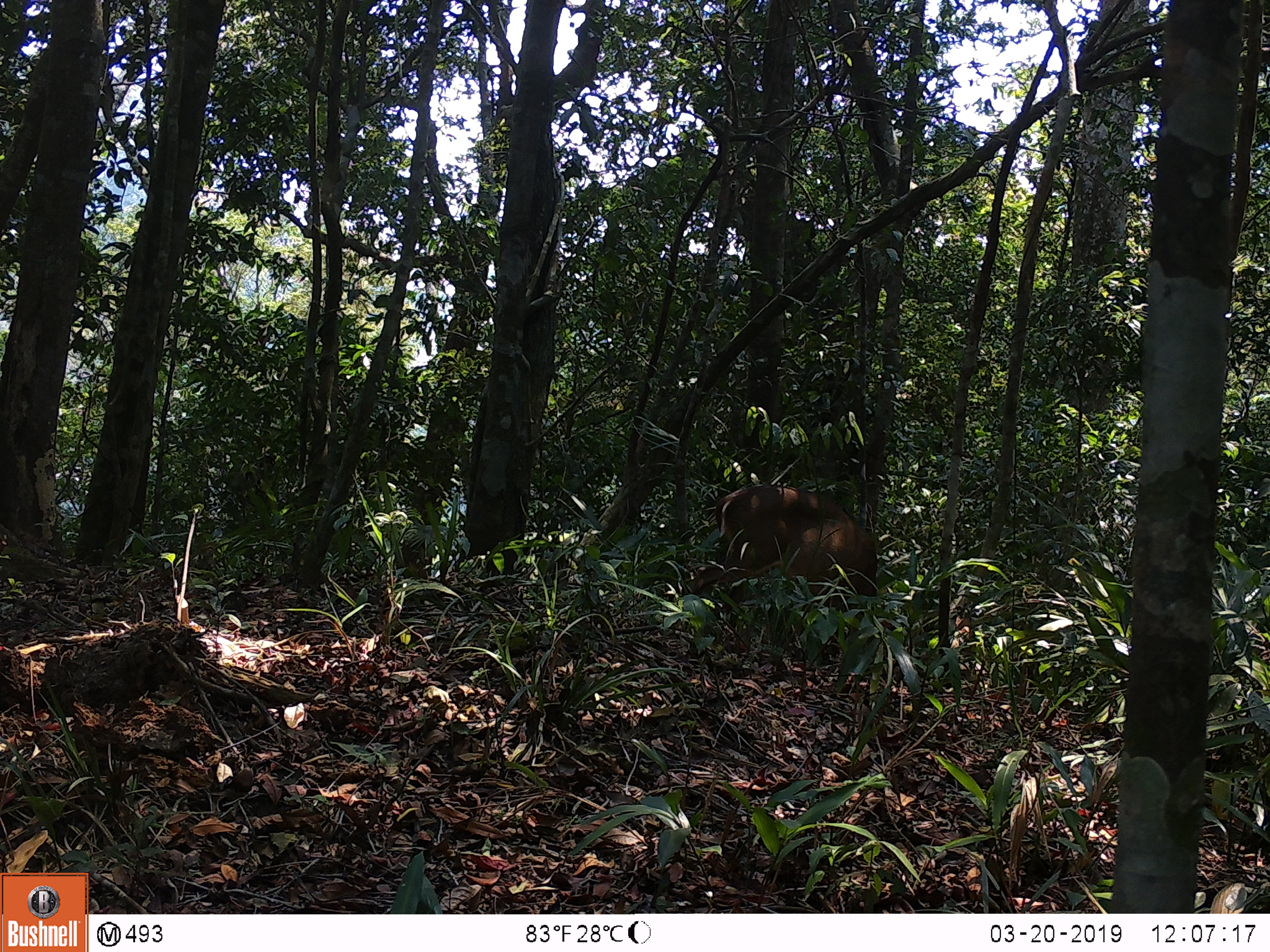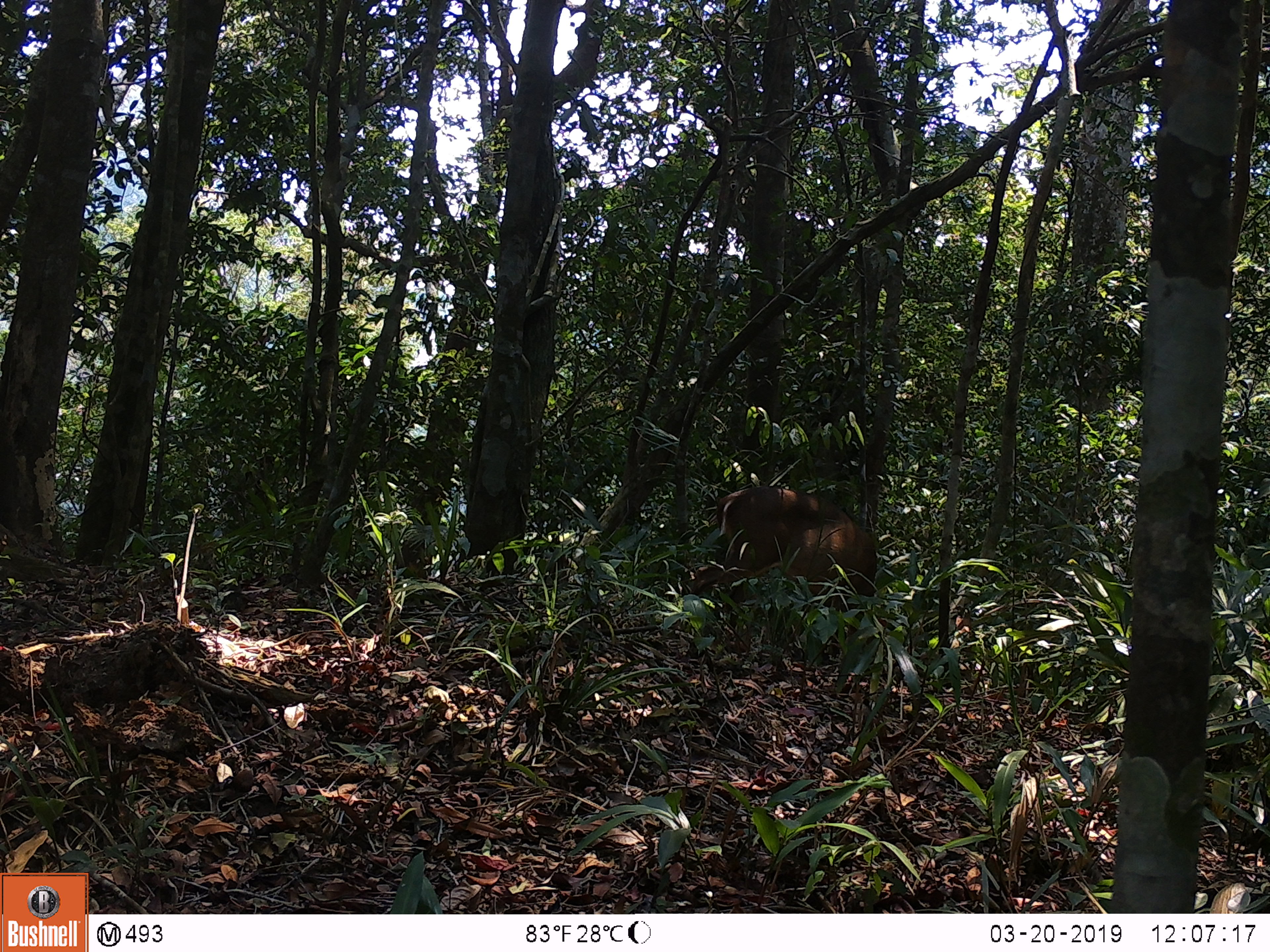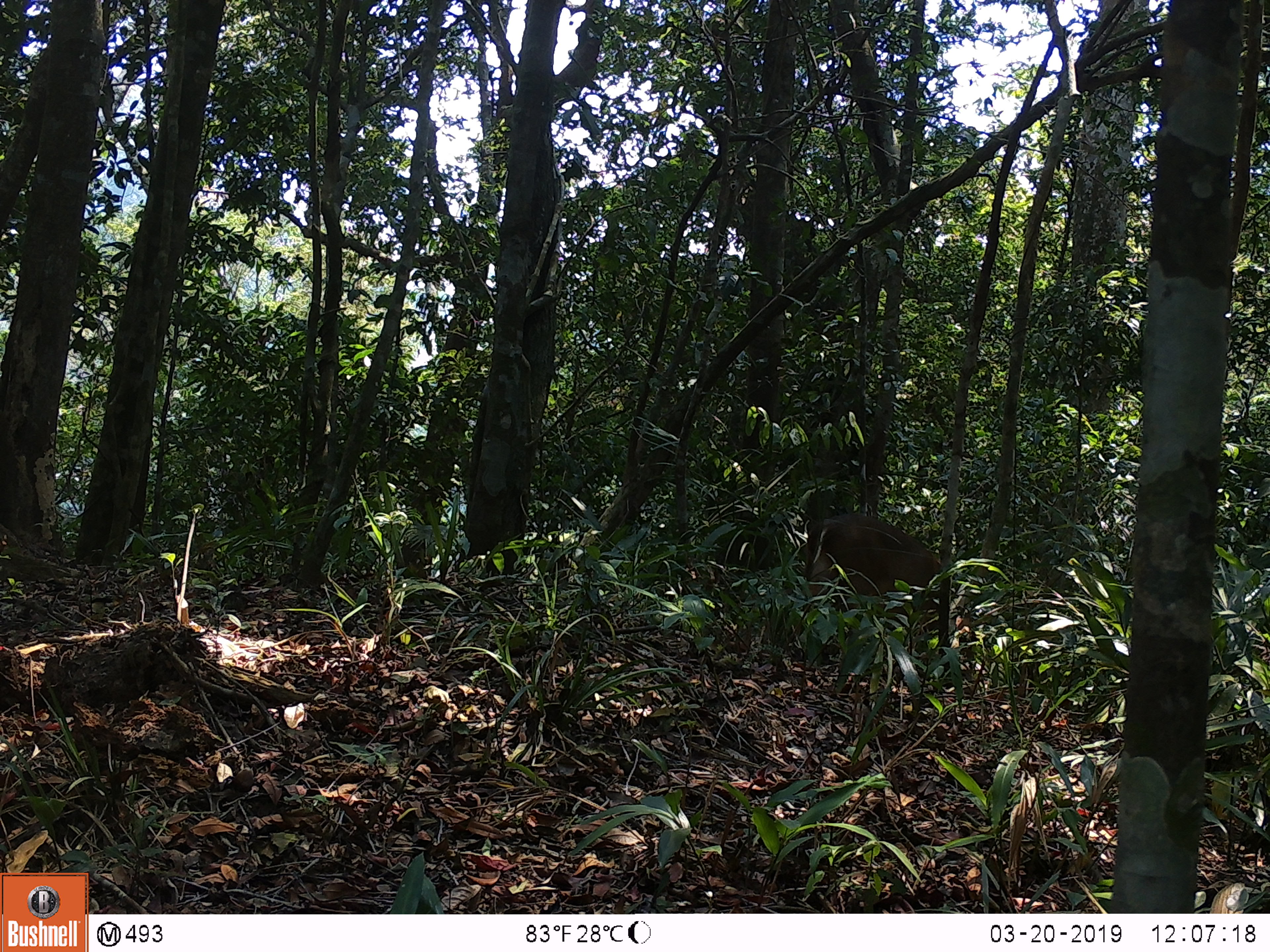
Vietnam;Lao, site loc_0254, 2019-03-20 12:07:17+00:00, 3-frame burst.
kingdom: Animalia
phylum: Chordata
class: Mammalia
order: Artiodactyla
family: Cervidae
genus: Muntiacus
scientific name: Muntiacus vuquangensis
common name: large-antlered muntjac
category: large antlered muntjac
Large antlered muntjac (large-antlered muntjac) (Muntiacus vuquangensis). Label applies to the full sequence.